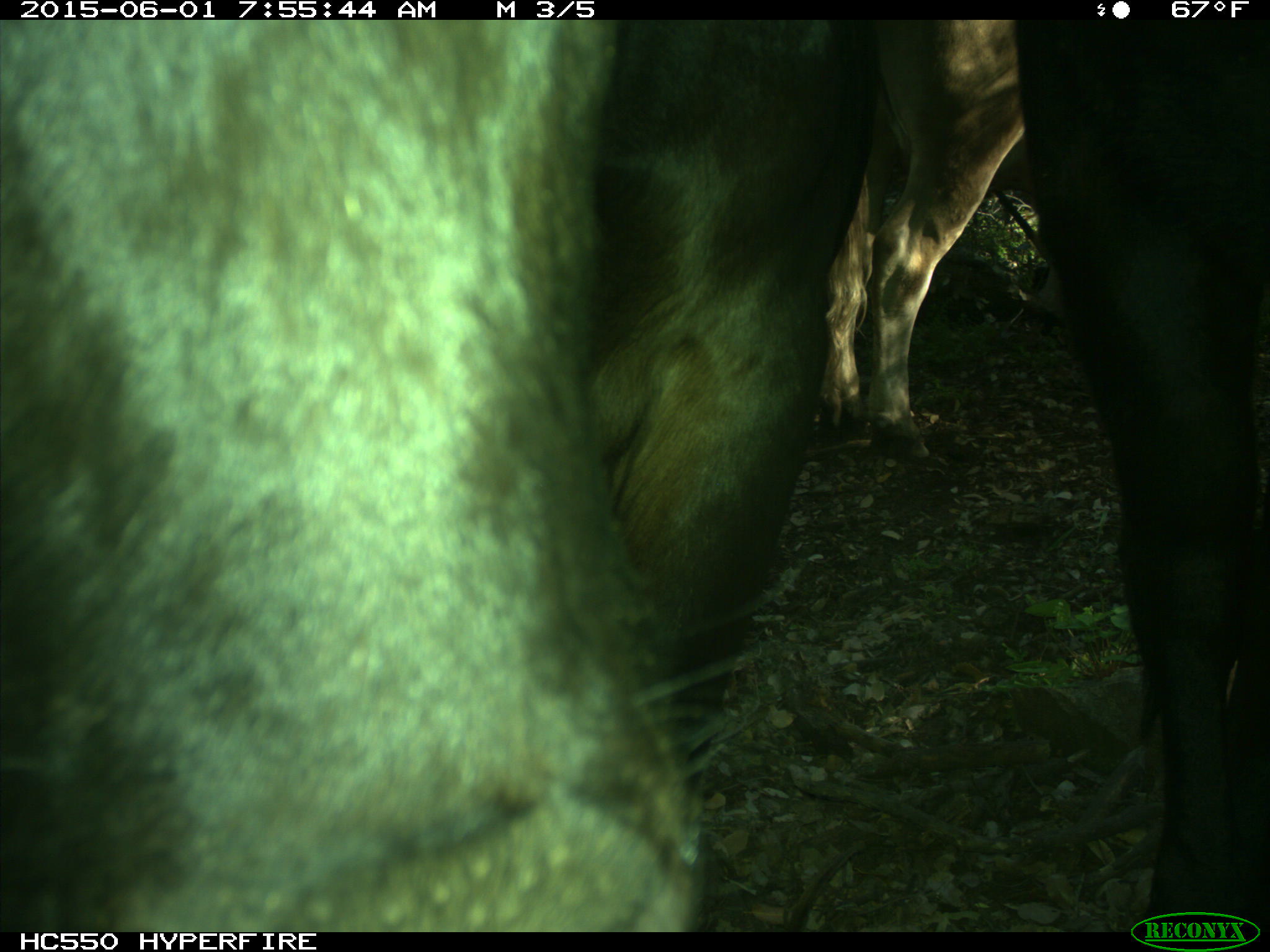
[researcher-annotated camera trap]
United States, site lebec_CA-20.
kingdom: Animalia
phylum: Chordata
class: Mammalia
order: Artiodactyla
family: Bovidae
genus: Bos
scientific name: Bos taurus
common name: domestic cow